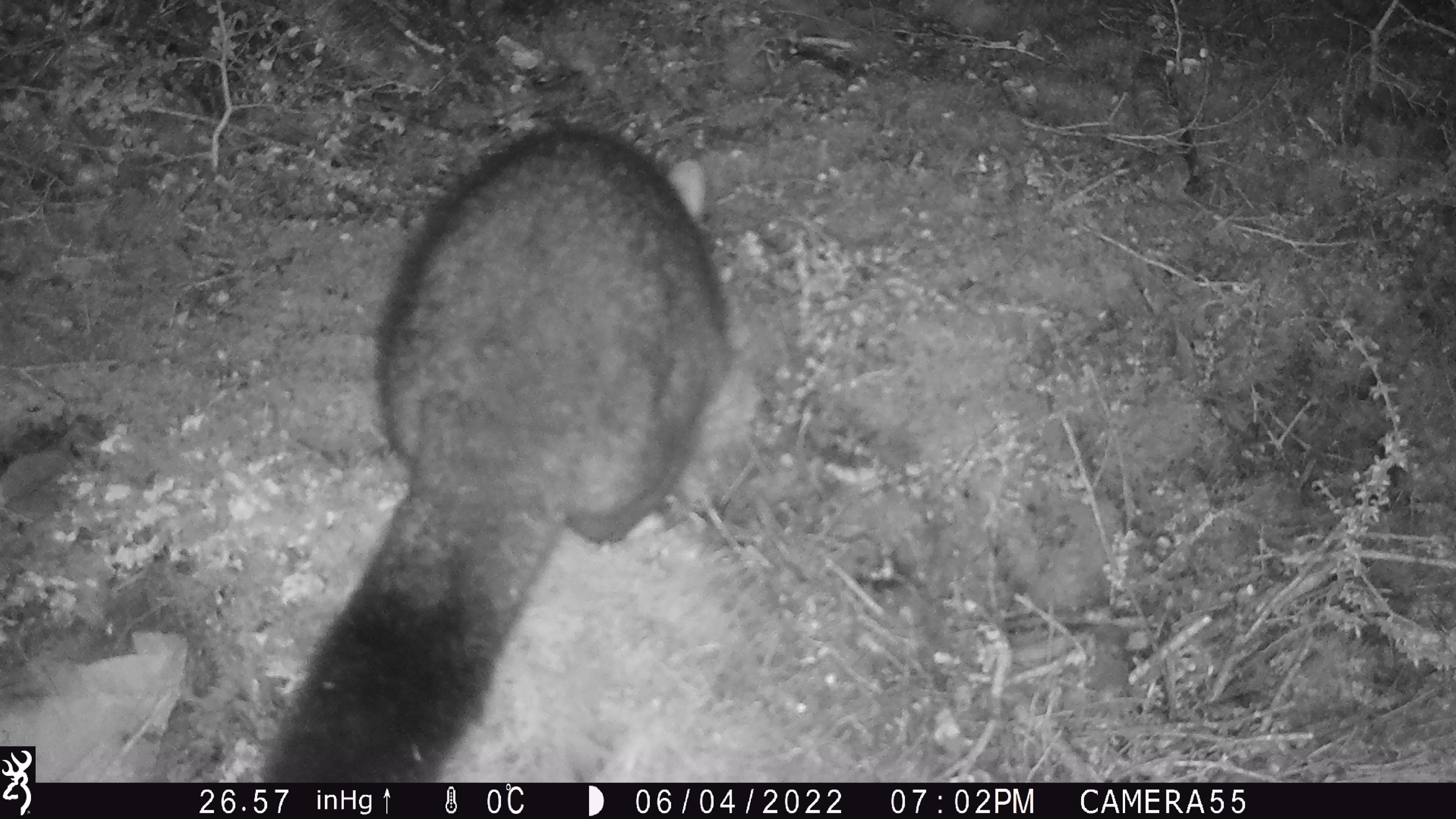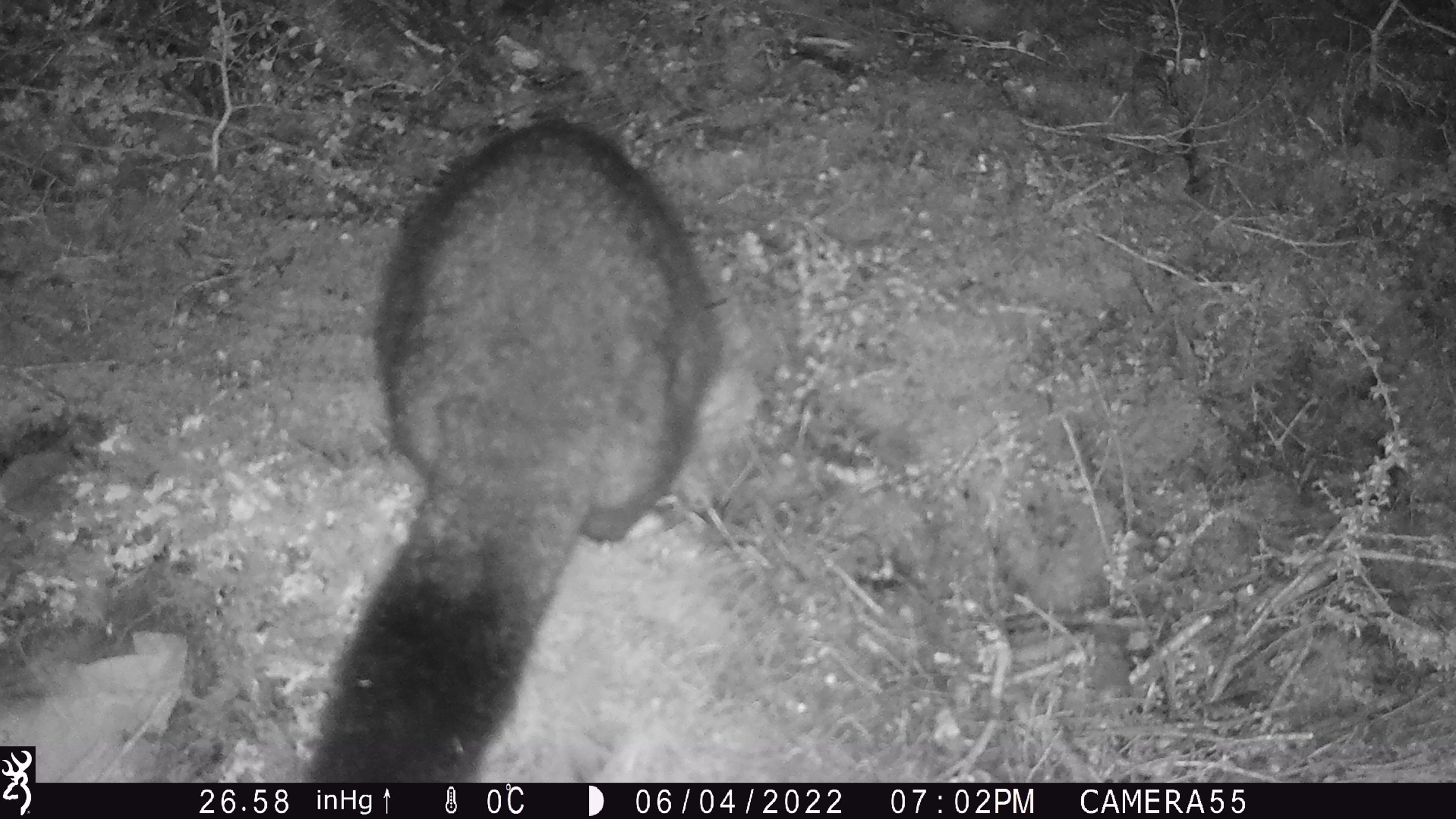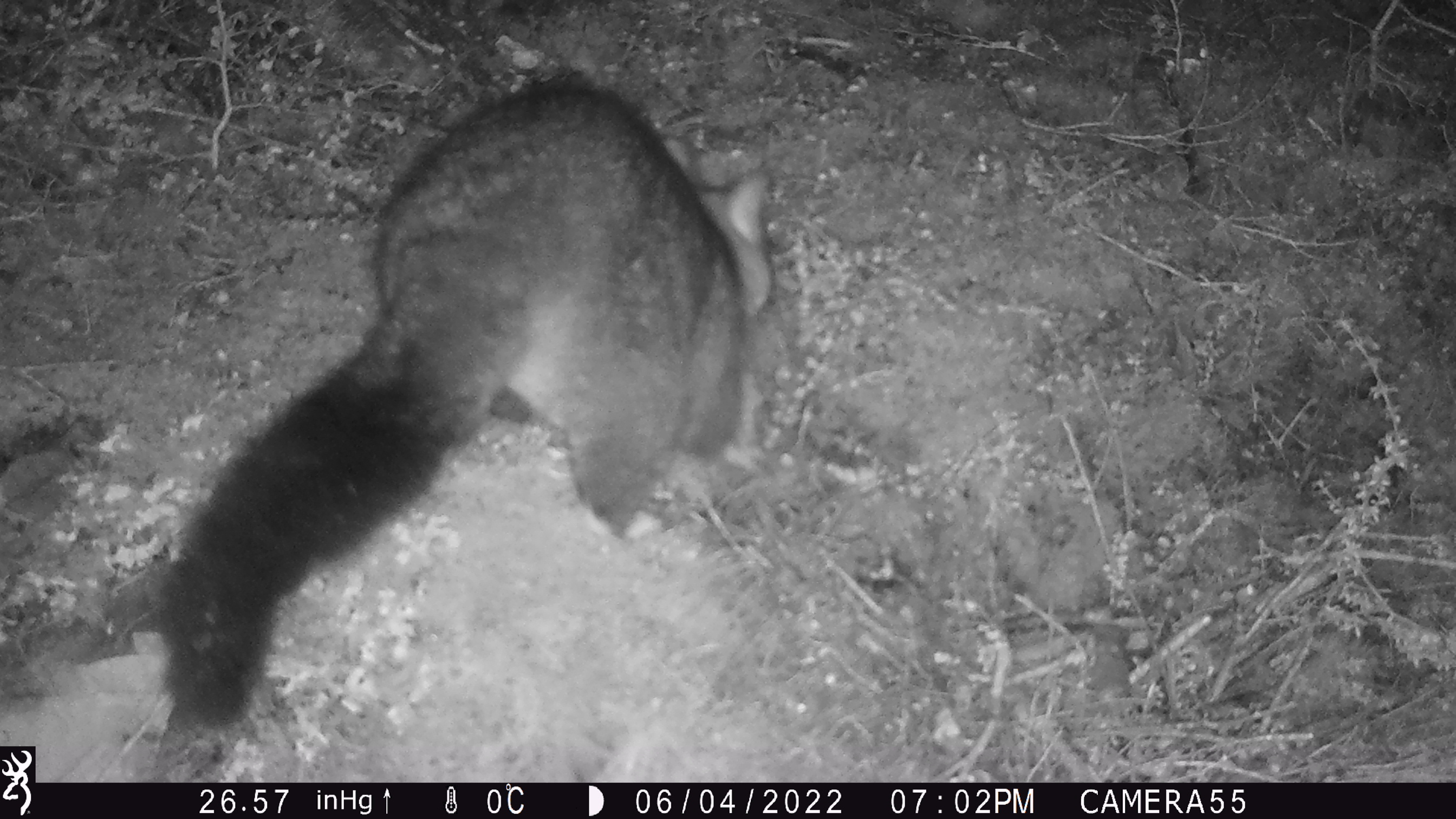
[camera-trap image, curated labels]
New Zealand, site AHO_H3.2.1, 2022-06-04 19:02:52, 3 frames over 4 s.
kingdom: Animalia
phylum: Chordata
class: Mammalia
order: Diprotodontia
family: Phalangeridae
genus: Trichosurus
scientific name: Trichosurus vulpecula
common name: common brushtail possum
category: possum